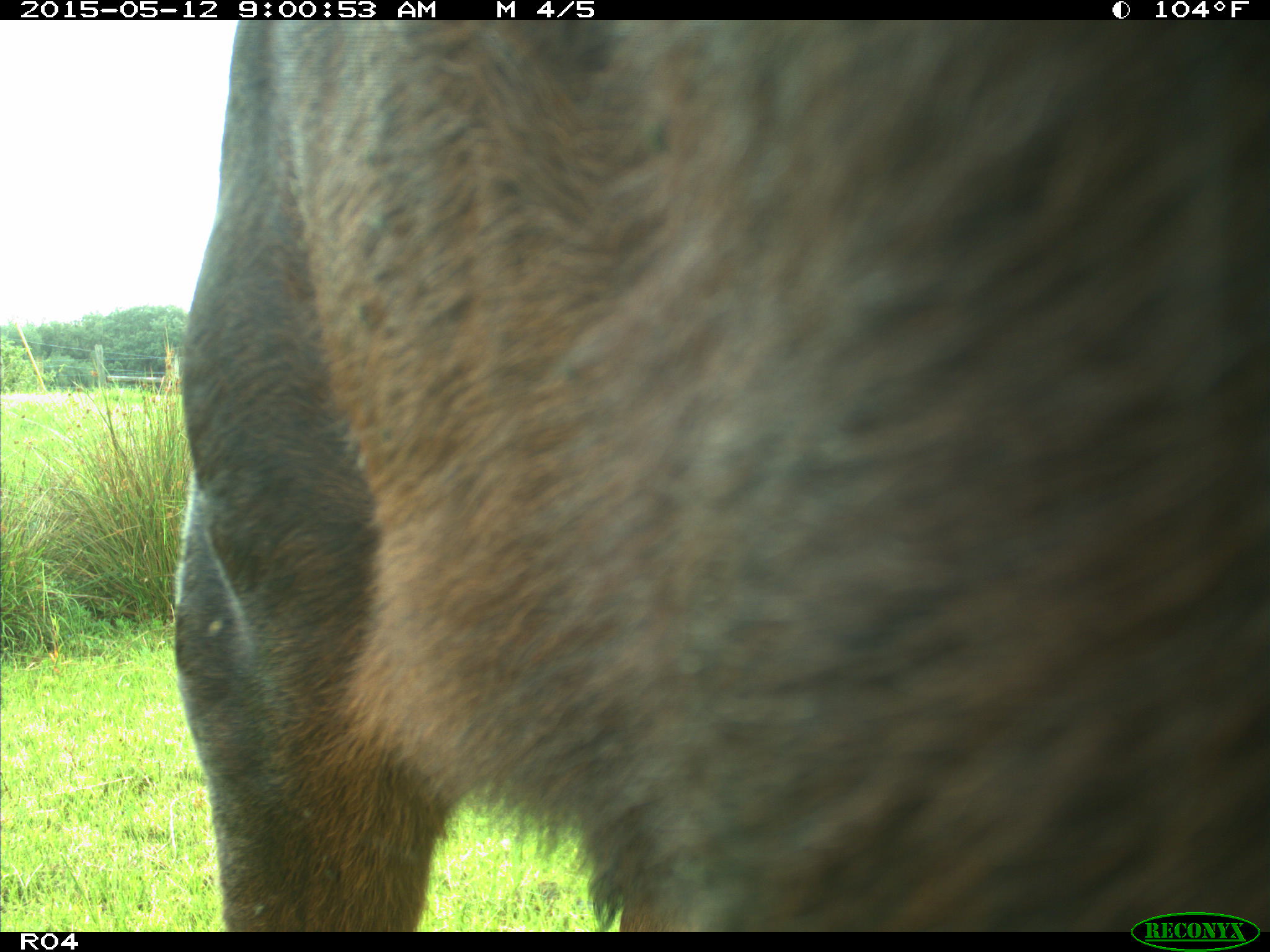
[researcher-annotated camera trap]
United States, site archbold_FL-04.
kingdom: Animalia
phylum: Chordata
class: Mammalia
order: Artiodactyla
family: Bovidae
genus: Bos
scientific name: Bos taurus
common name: domestic cow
Bos taurus (domestic cow).